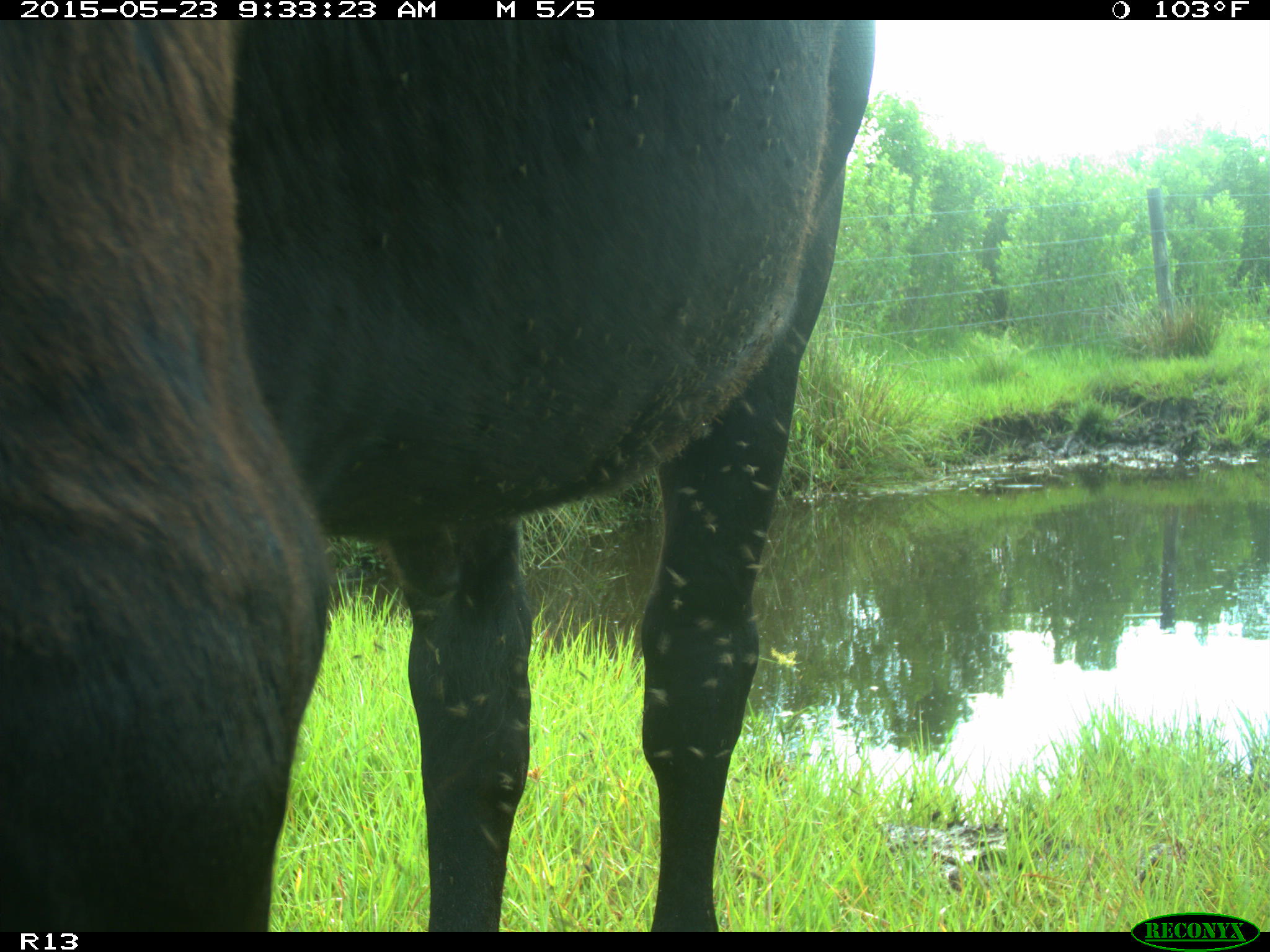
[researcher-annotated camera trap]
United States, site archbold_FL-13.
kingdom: Animalia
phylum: Chordata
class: Mammalia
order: Artiodactyla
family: Bovidae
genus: Bos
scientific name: Bos taurus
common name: domestic cow